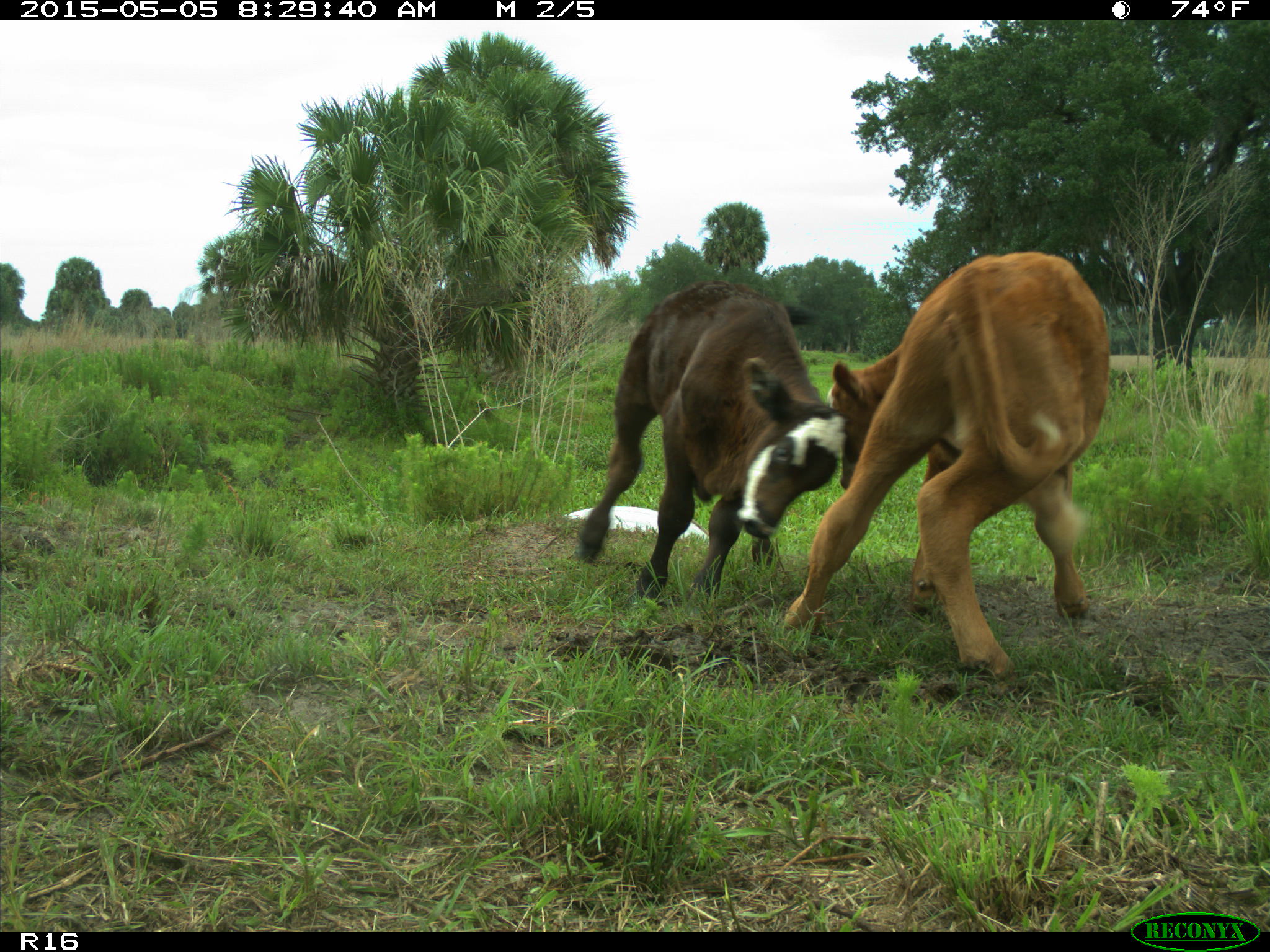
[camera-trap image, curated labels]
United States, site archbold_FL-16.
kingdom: Animalia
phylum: Chordata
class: Mammalia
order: Artiodactyla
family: Bovidae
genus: Bos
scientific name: Bos taurus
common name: domestic cow